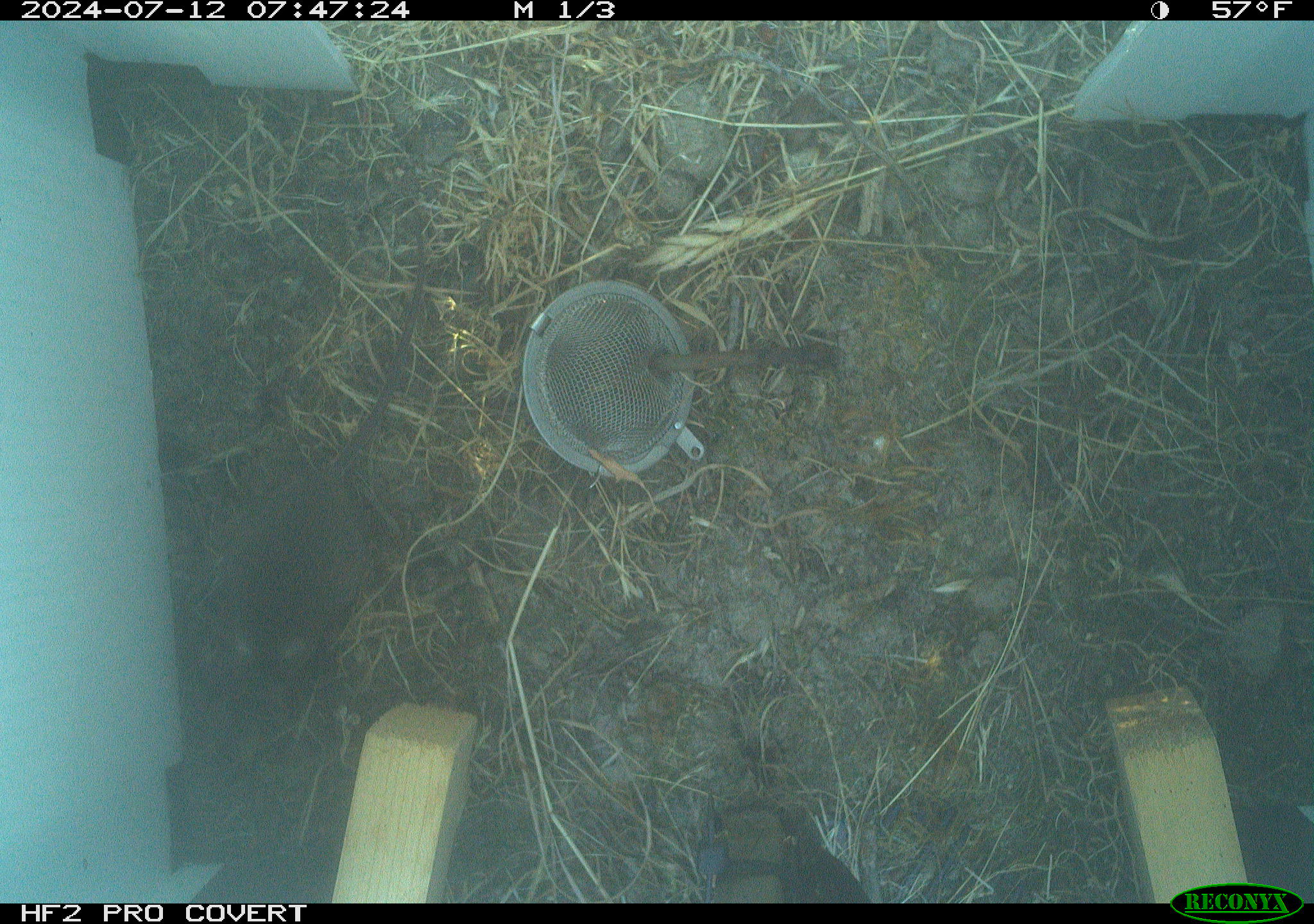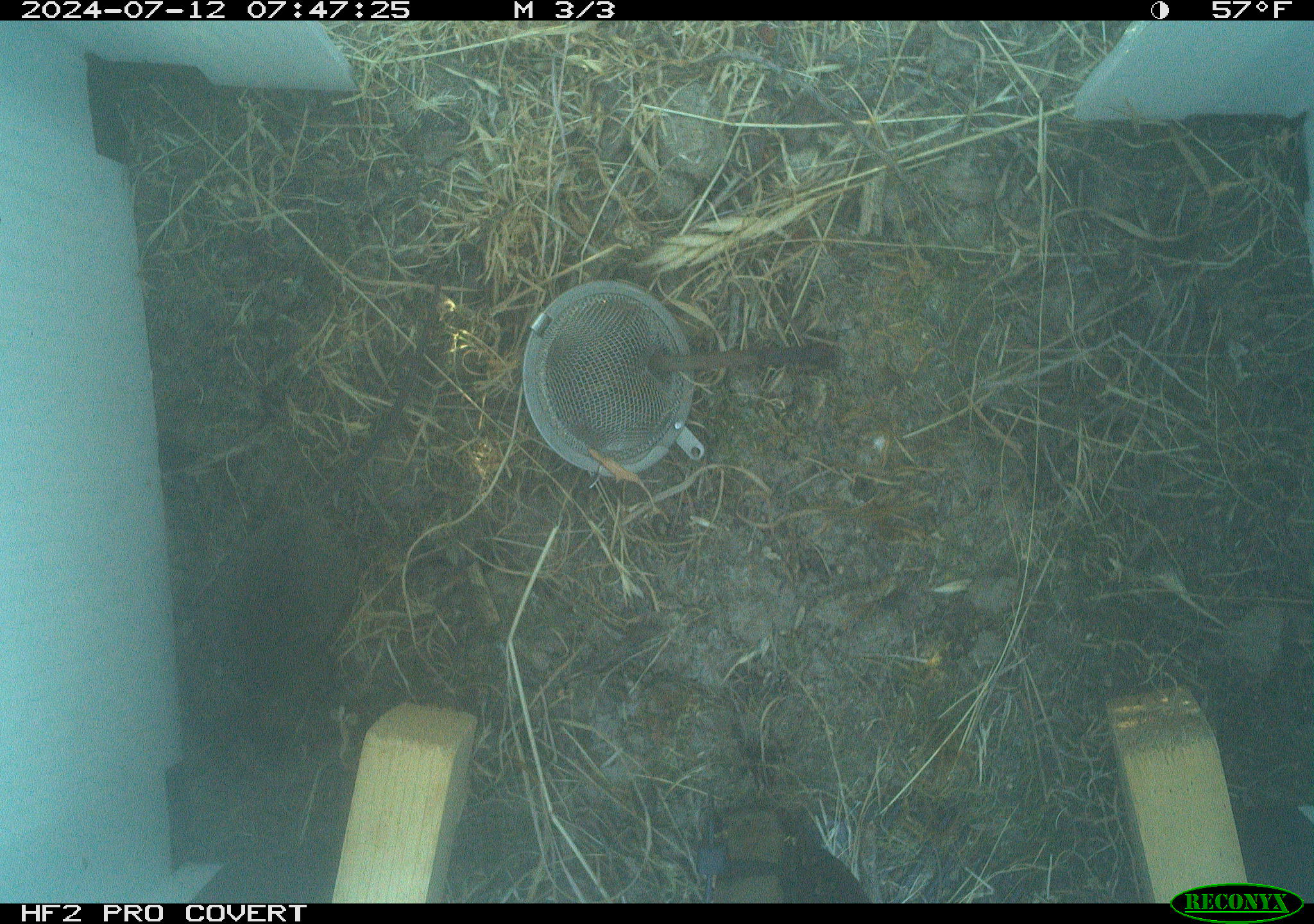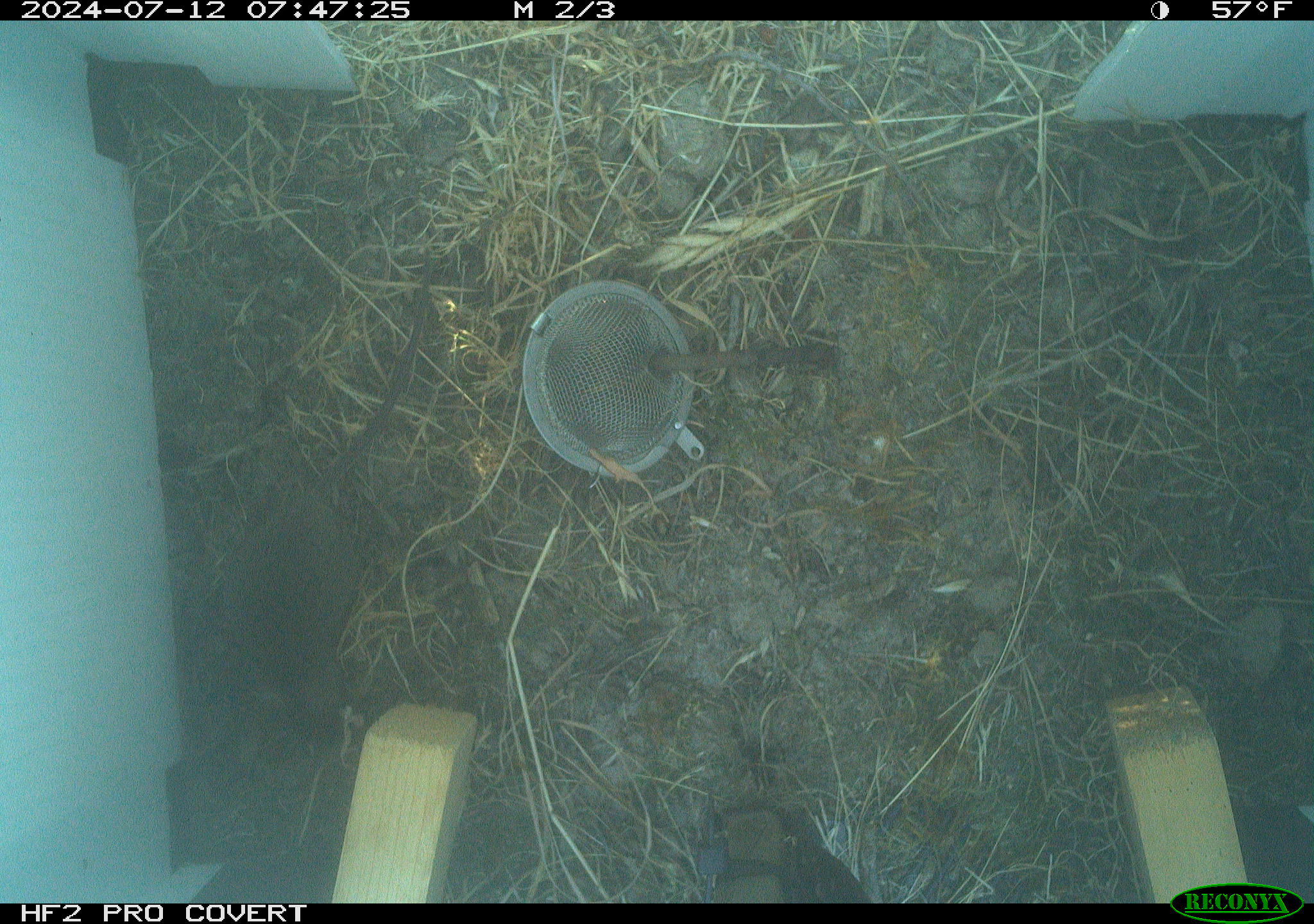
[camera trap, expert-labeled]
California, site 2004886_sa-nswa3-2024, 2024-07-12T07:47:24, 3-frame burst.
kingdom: Animalia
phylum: Chordata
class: Mammalia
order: Rodentia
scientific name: Rodentia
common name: rodent